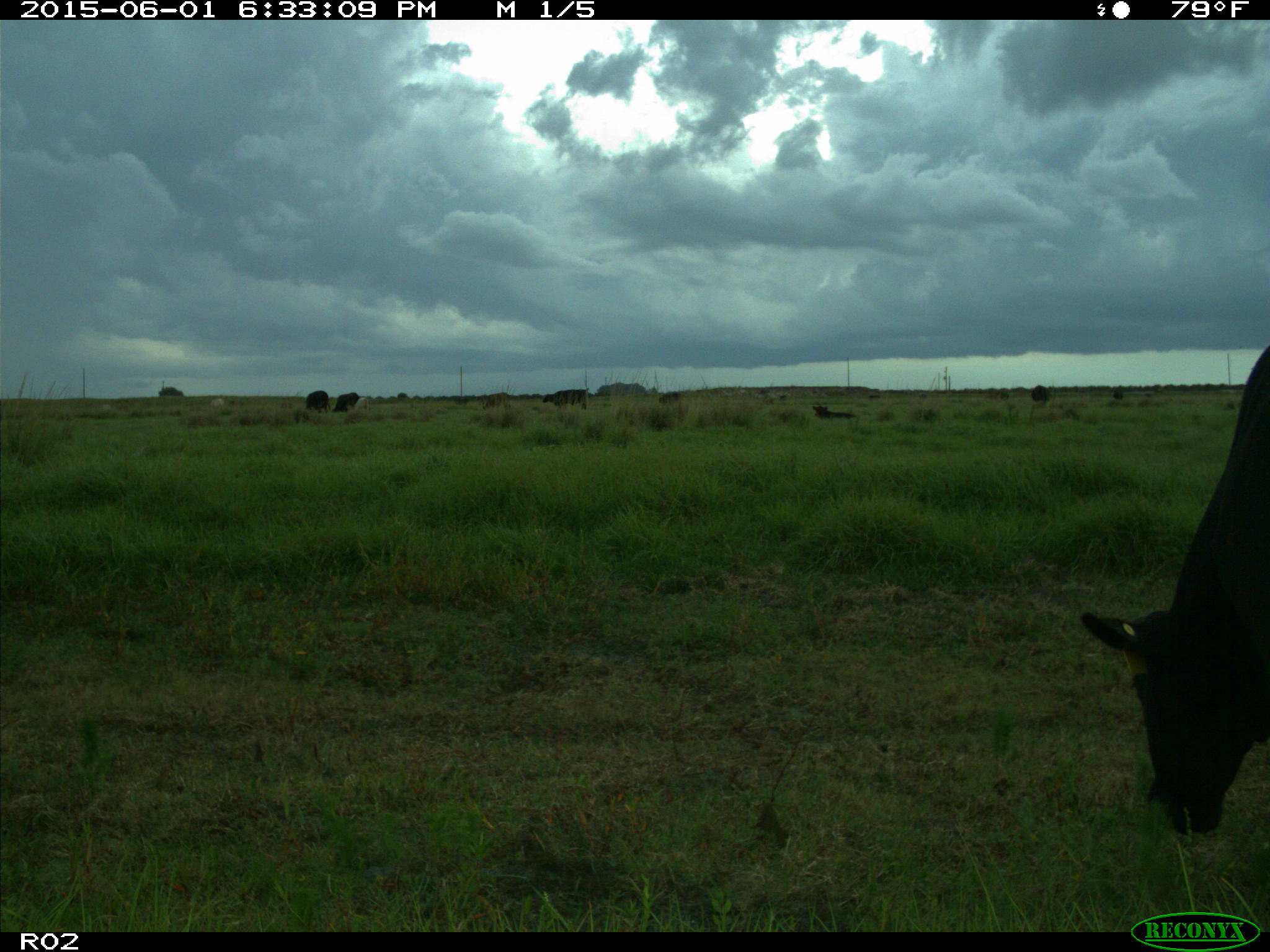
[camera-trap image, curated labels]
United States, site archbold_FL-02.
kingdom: Animalia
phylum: Chordata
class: Mammalia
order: Artiodactyla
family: Bovidae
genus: Bos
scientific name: Bos taurus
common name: domestic cow